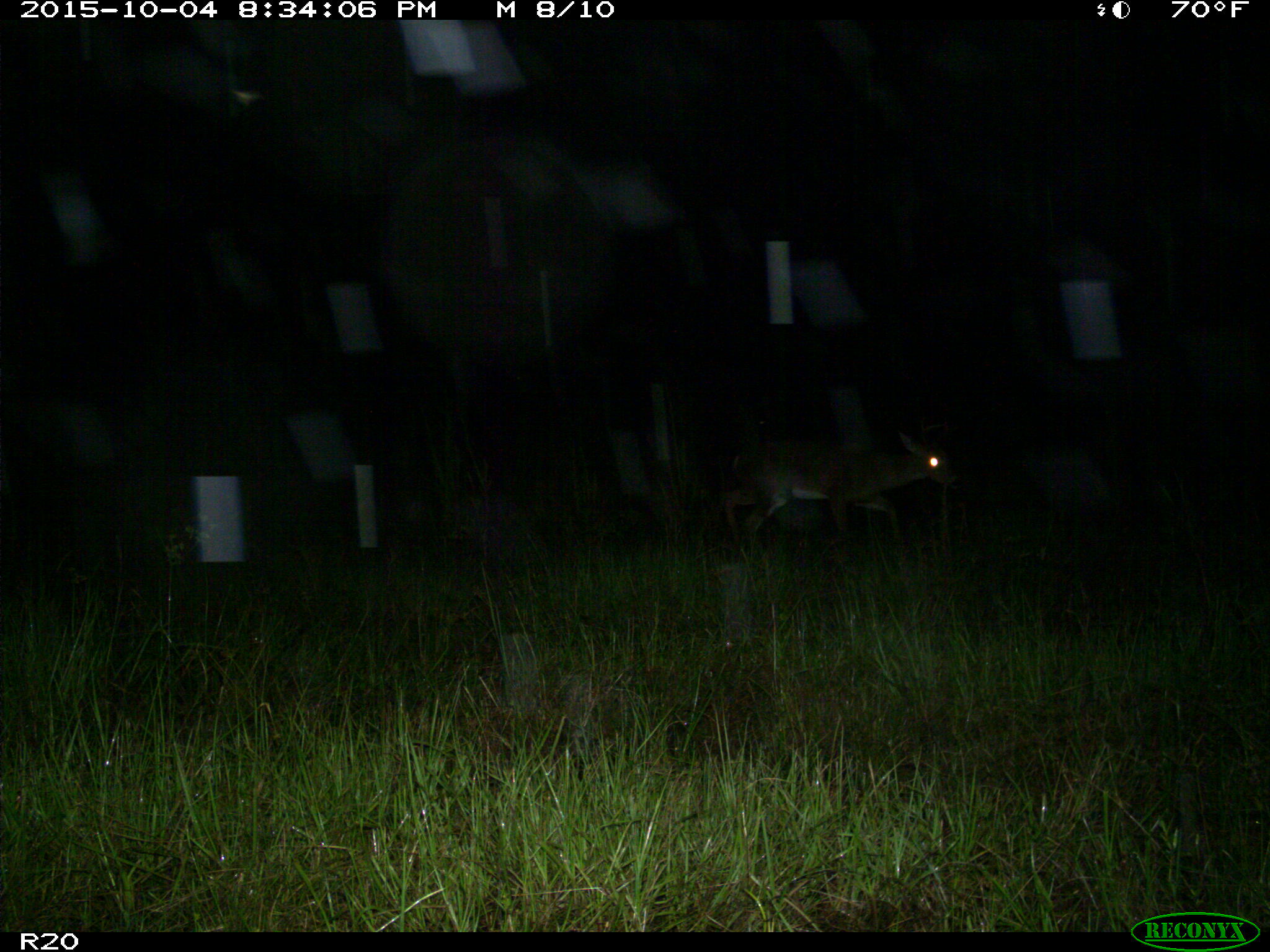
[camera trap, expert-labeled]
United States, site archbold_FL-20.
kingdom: Animalia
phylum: Chordata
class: Mammalia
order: Artiodactyla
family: Cervidae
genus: Odocoileus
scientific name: Odocoileus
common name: deer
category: unidentified deer